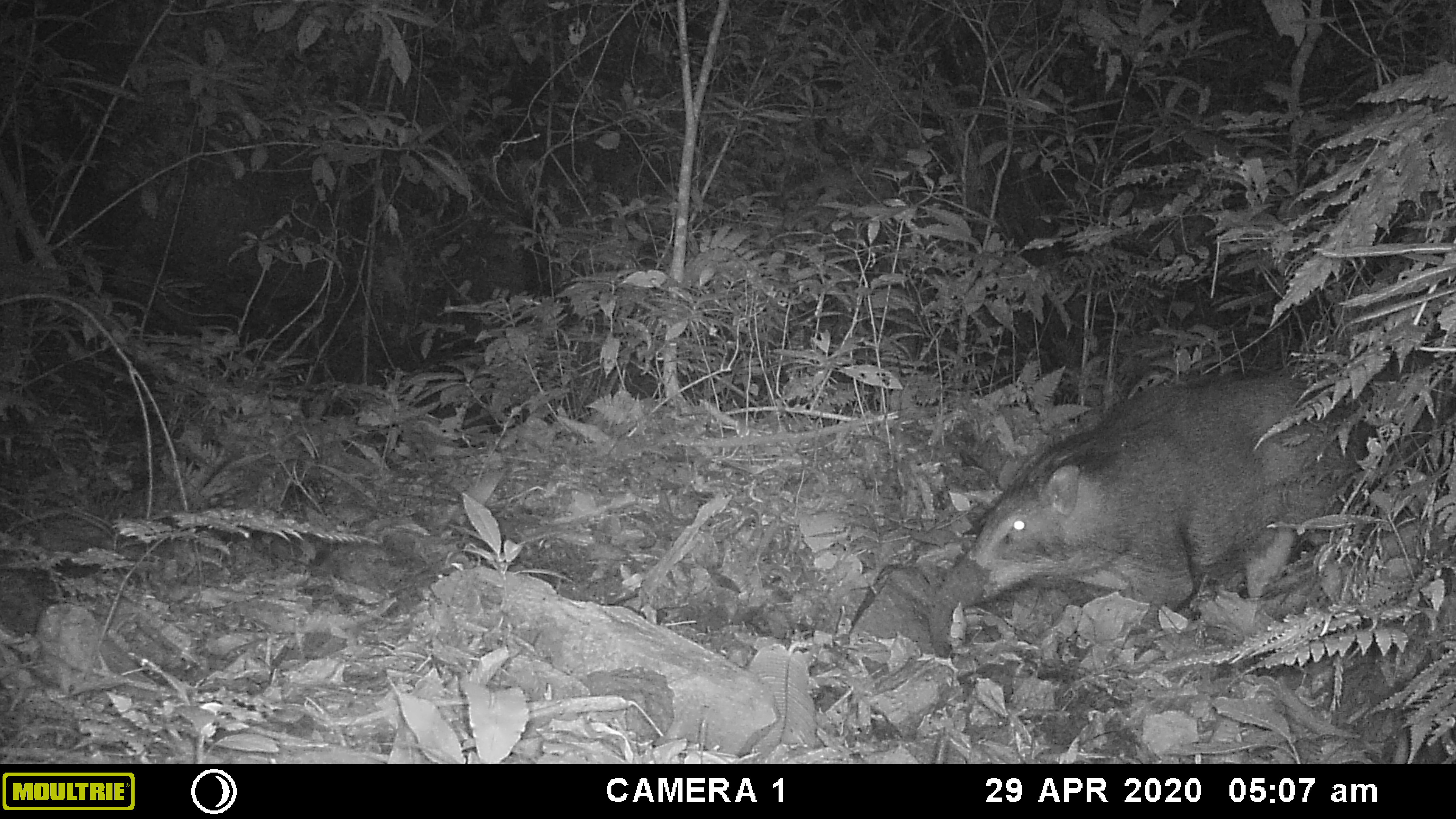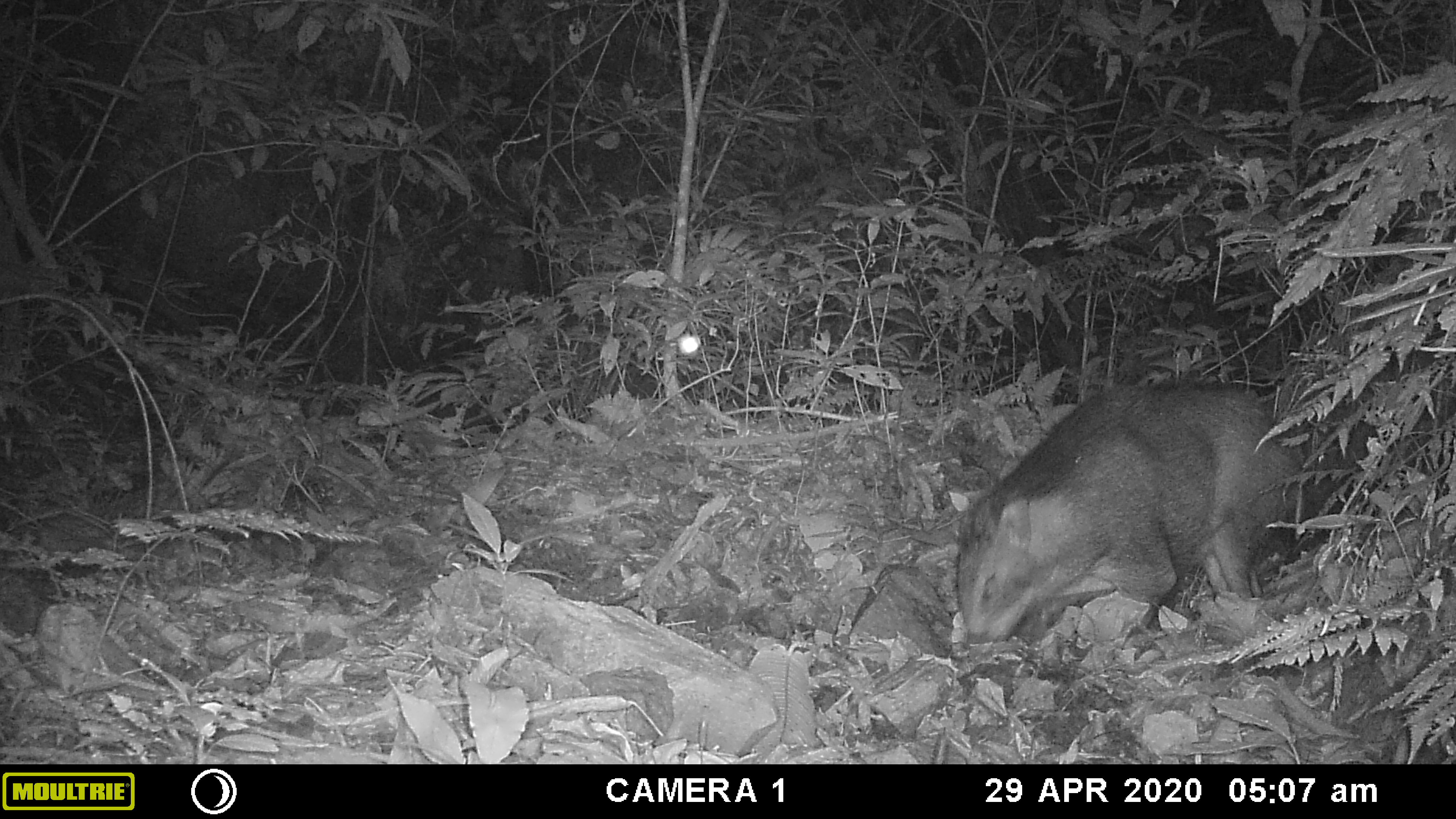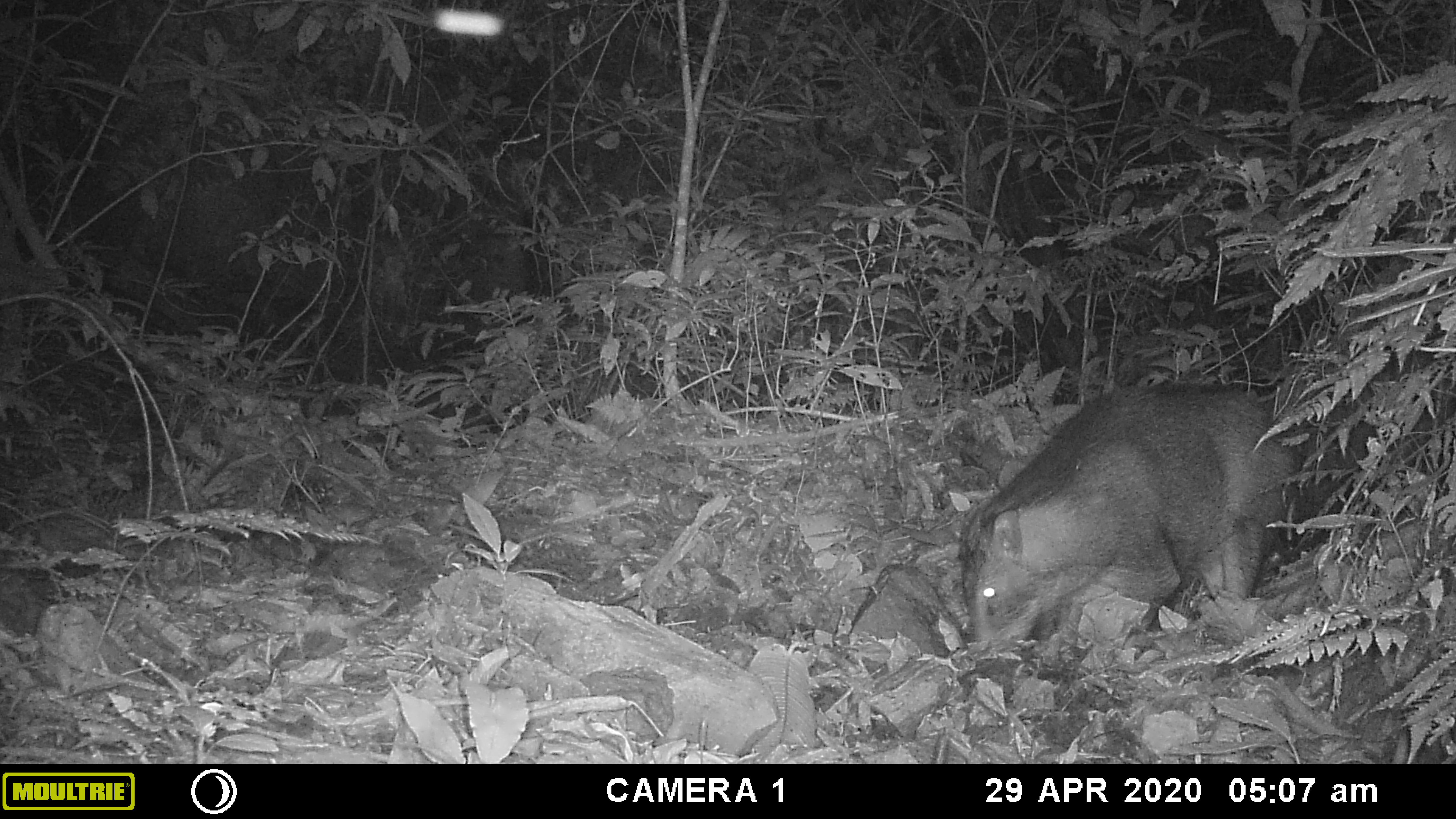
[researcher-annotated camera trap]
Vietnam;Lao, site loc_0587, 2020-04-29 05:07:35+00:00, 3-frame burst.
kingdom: Animalia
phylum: Chordata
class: Mammalia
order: Artiodactyla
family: Suidae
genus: Sus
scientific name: Sus scrofa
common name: eurasian wild pig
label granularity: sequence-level